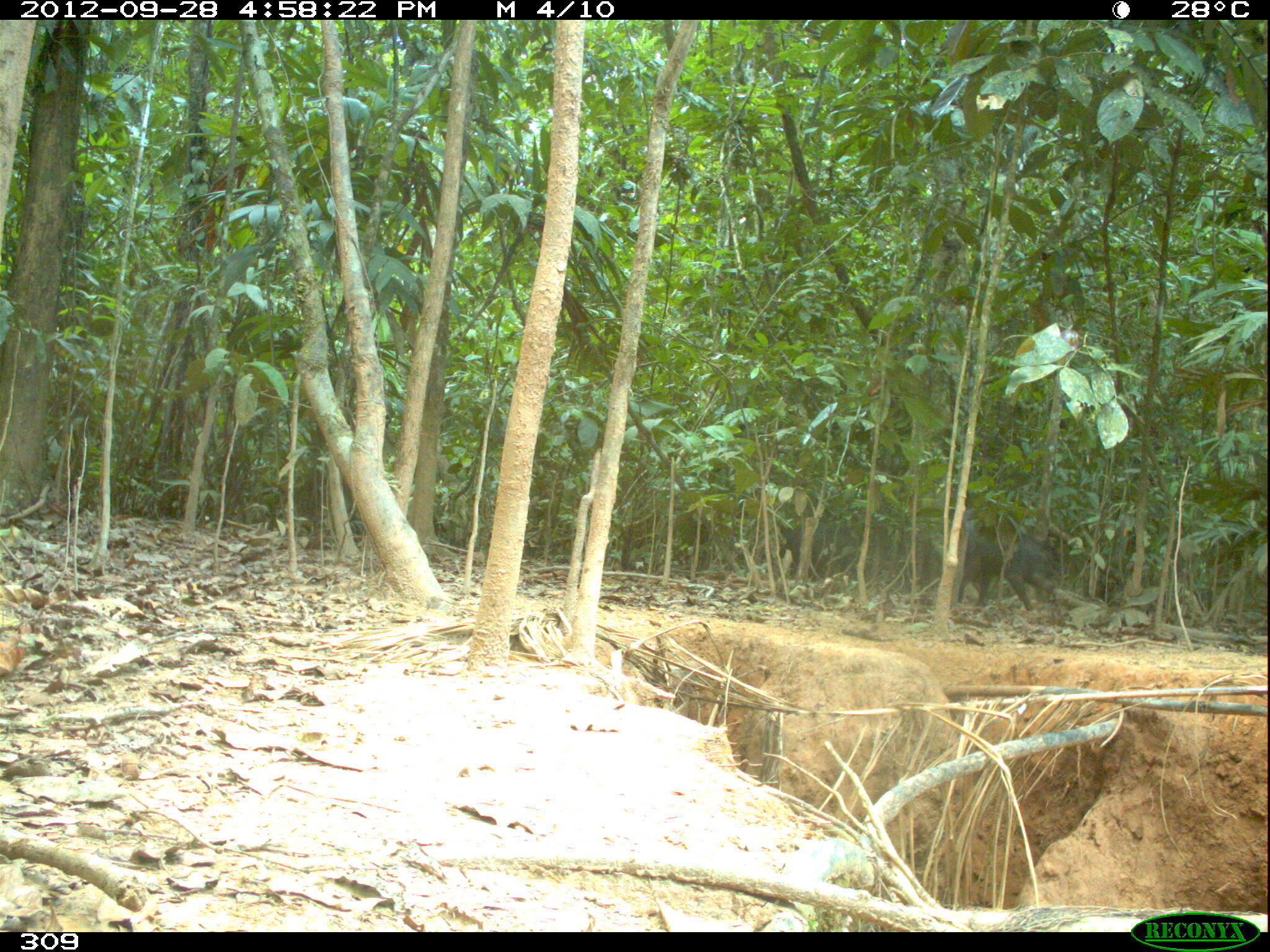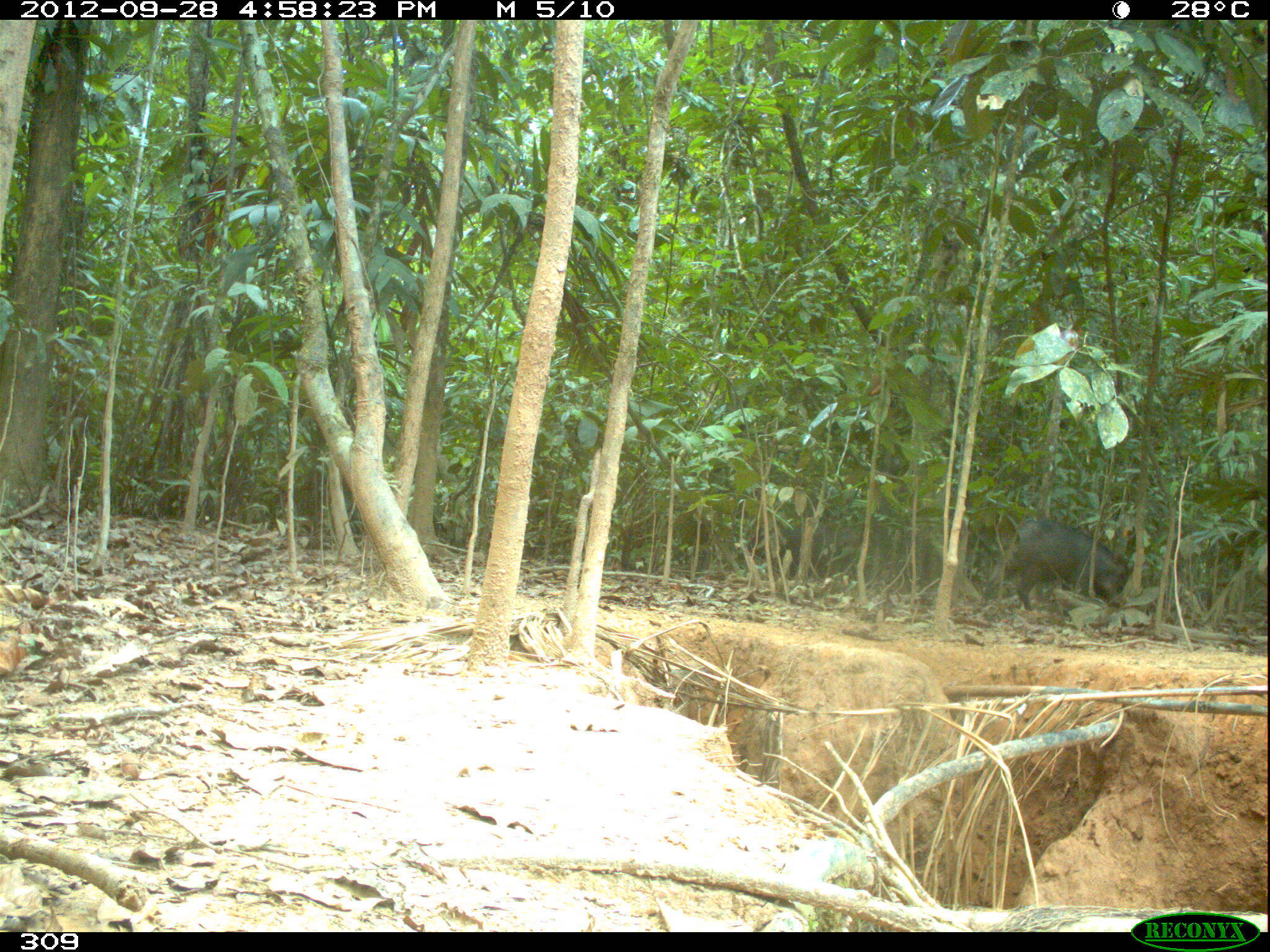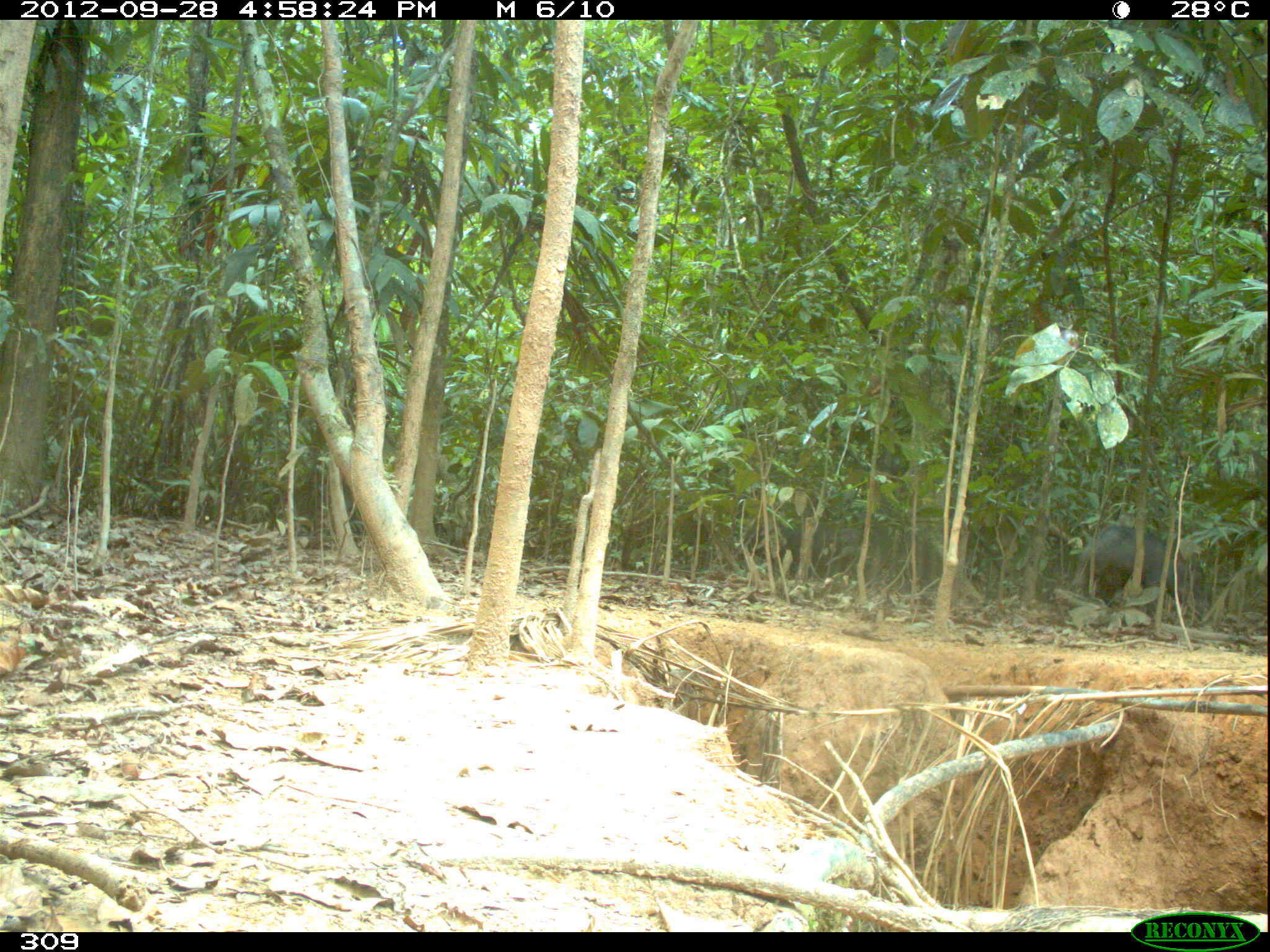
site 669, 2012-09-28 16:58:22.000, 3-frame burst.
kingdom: Animalia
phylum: Chordata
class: Mammalia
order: Artiodactyla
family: Tayassuidae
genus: Tayassu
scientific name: Tayassu pecari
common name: white-lipped peccary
Tayassu pecari (white-lipped peccary).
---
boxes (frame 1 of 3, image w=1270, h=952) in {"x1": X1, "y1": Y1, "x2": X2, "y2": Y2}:
tayassu pecari: {"x1": 956, "y1": 513, "x2": 1062, "y2": 611}; {"x1": 773, "y1": 506, "x2": 861, "y2": 582}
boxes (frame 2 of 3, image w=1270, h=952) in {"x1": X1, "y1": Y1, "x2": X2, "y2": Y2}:
tayassu pecari: {"x1": 980, "y1": 519, "x2": 1131, "y2": 612}; {"x1": 736, "y1": 526, "x2": 875, "y2": 588}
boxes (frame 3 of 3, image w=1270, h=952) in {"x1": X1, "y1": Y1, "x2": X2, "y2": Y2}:
tayassu pecari: {"x1": 1069, "y1": 525, "x2": 1209, "y2": 621}; {"x1": 736, "y1": 516, "x2": 874, "y2": 589}